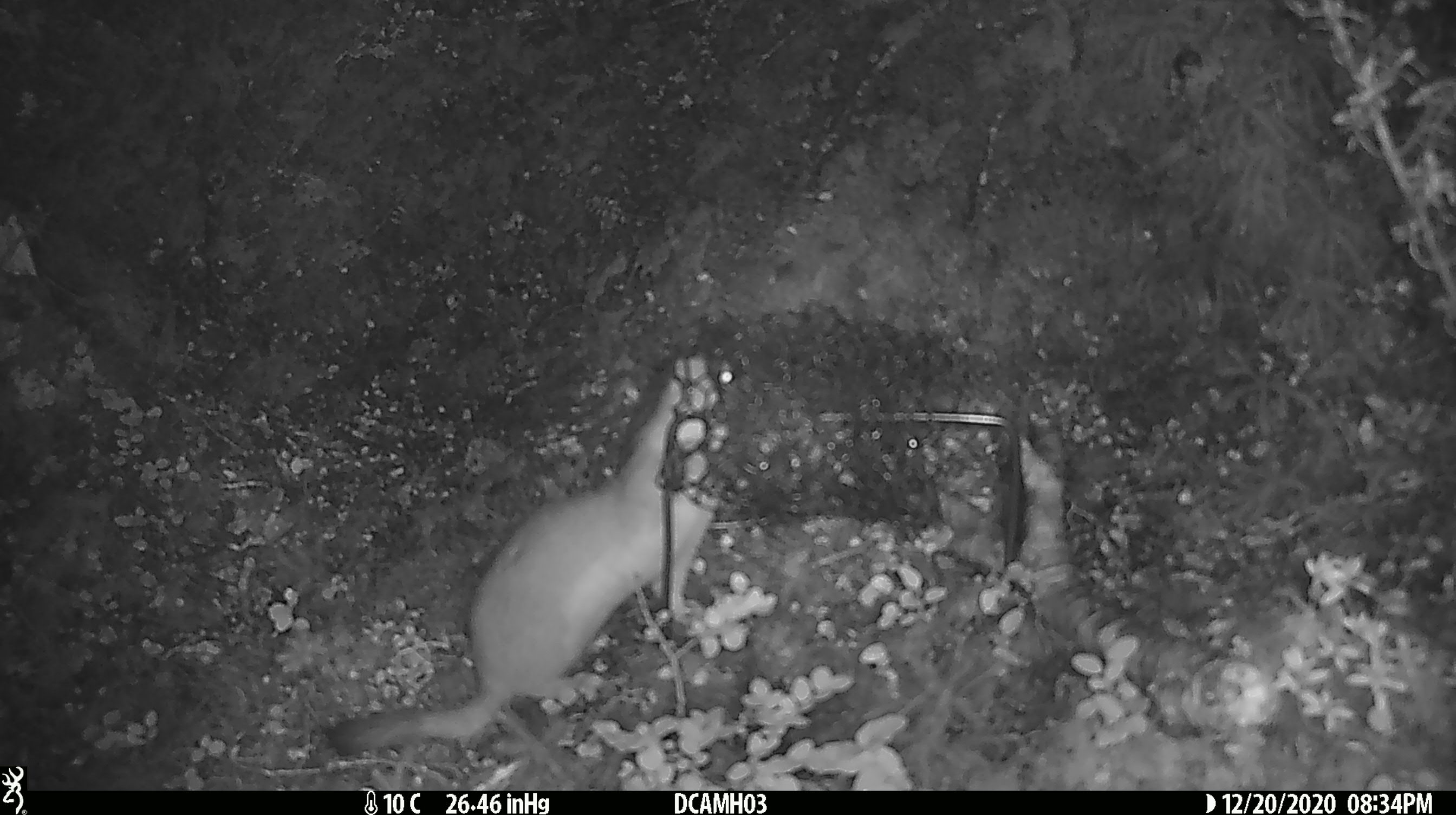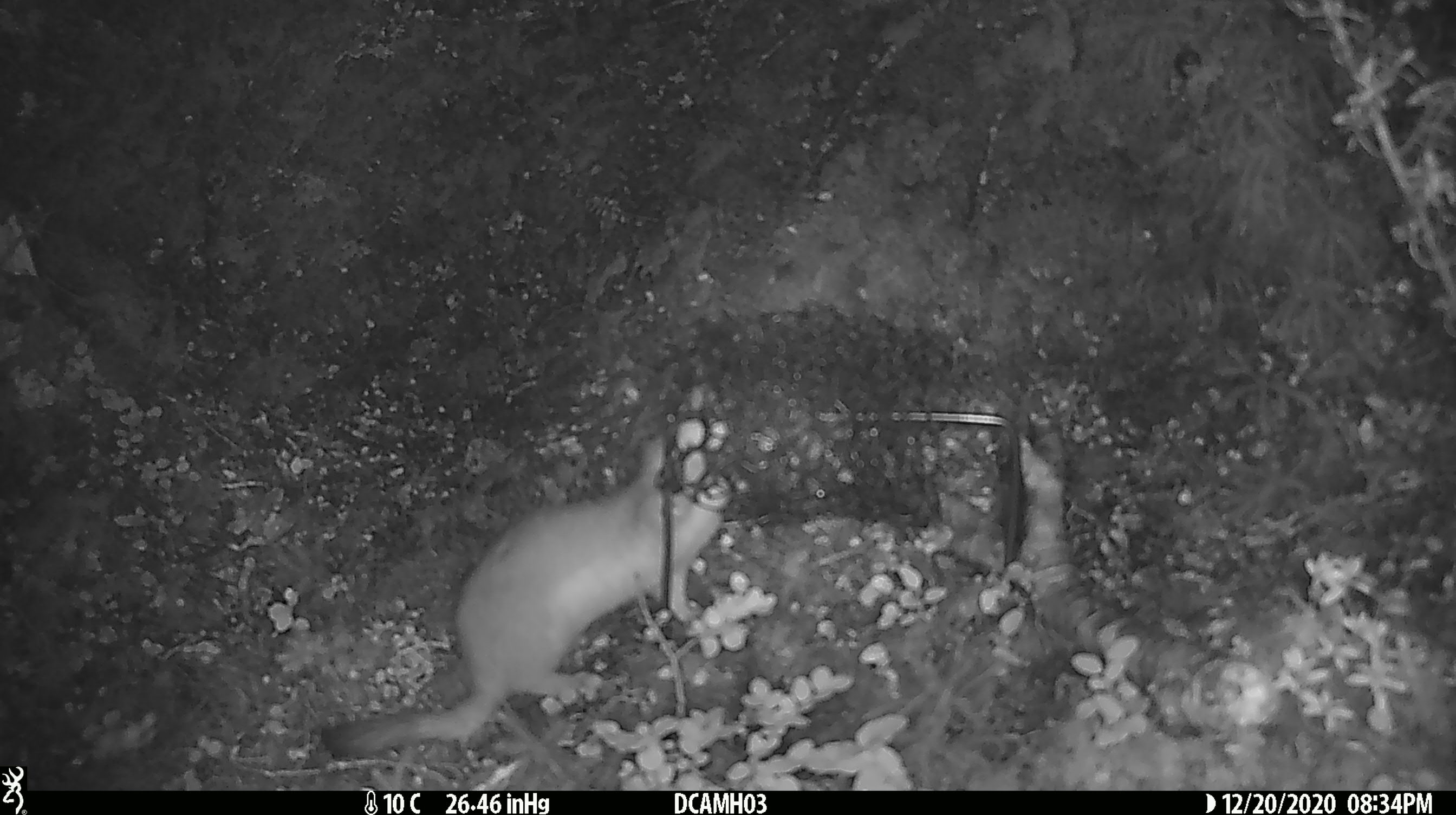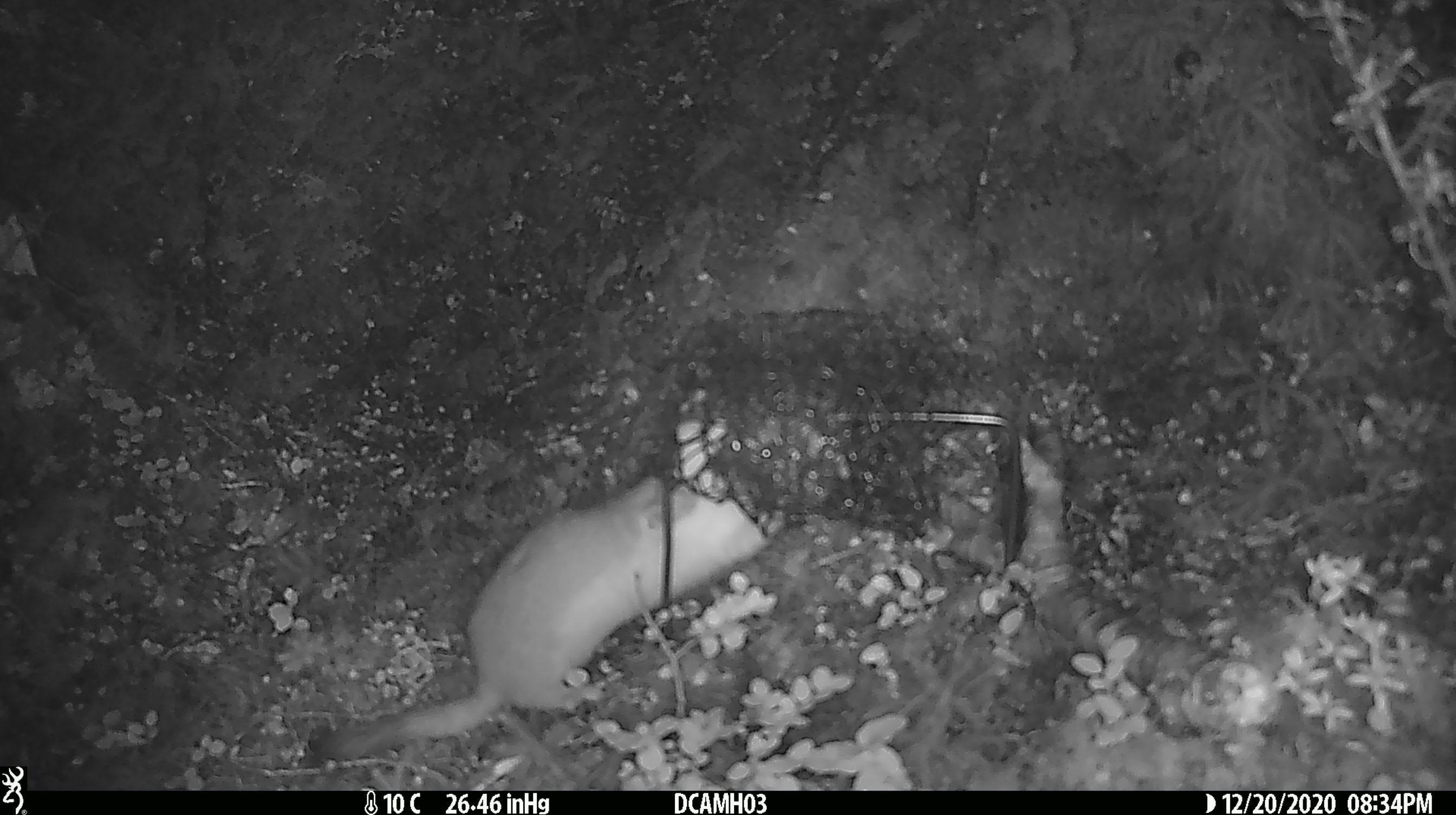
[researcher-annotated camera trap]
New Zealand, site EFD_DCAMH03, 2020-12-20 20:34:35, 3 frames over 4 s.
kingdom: Animalia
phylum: Chordata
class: Mammalia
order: Carnivora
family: Mustelidae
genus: Mustela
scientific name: Mustela erminea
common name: stoat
Stoat (Mustela erminea).